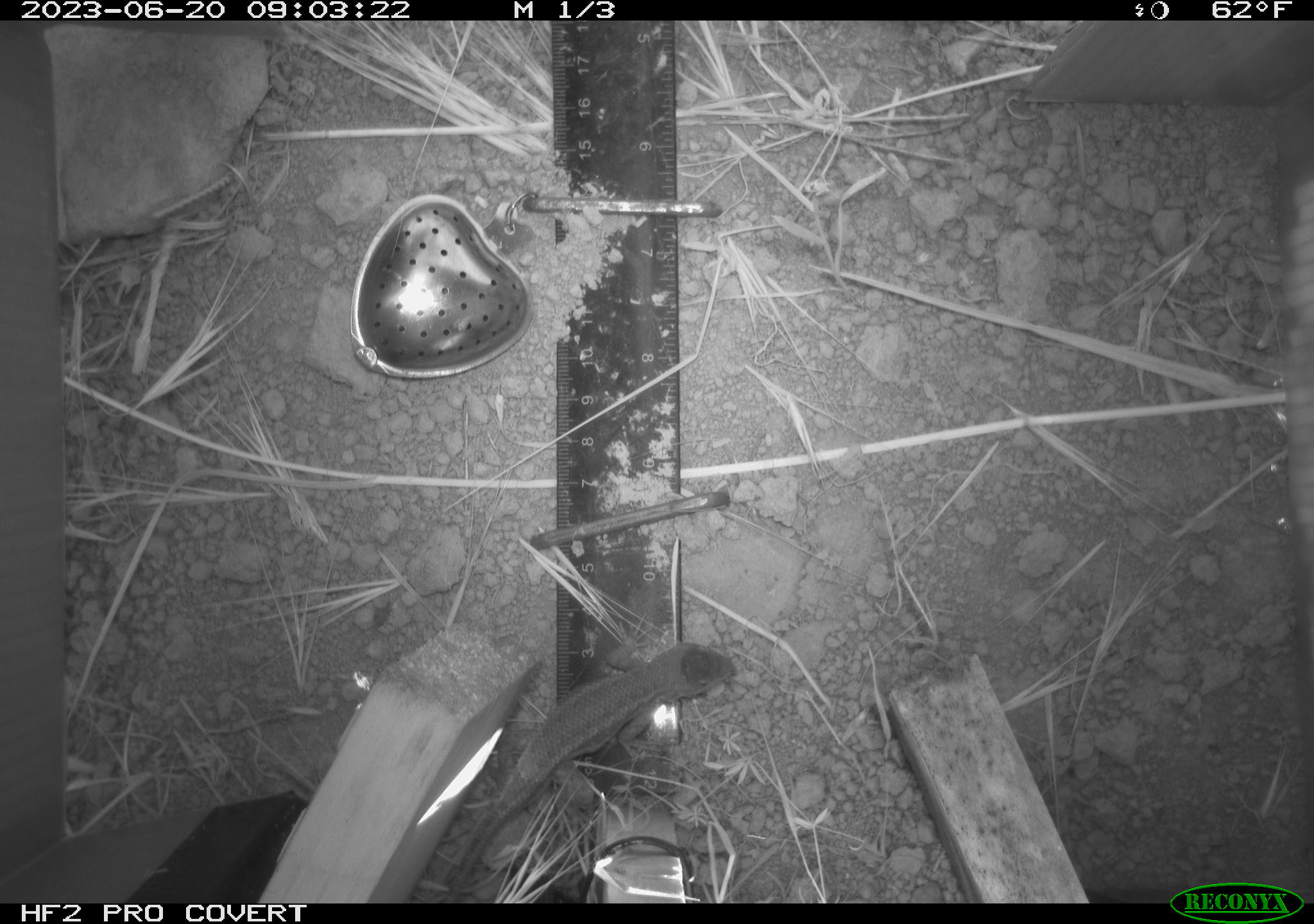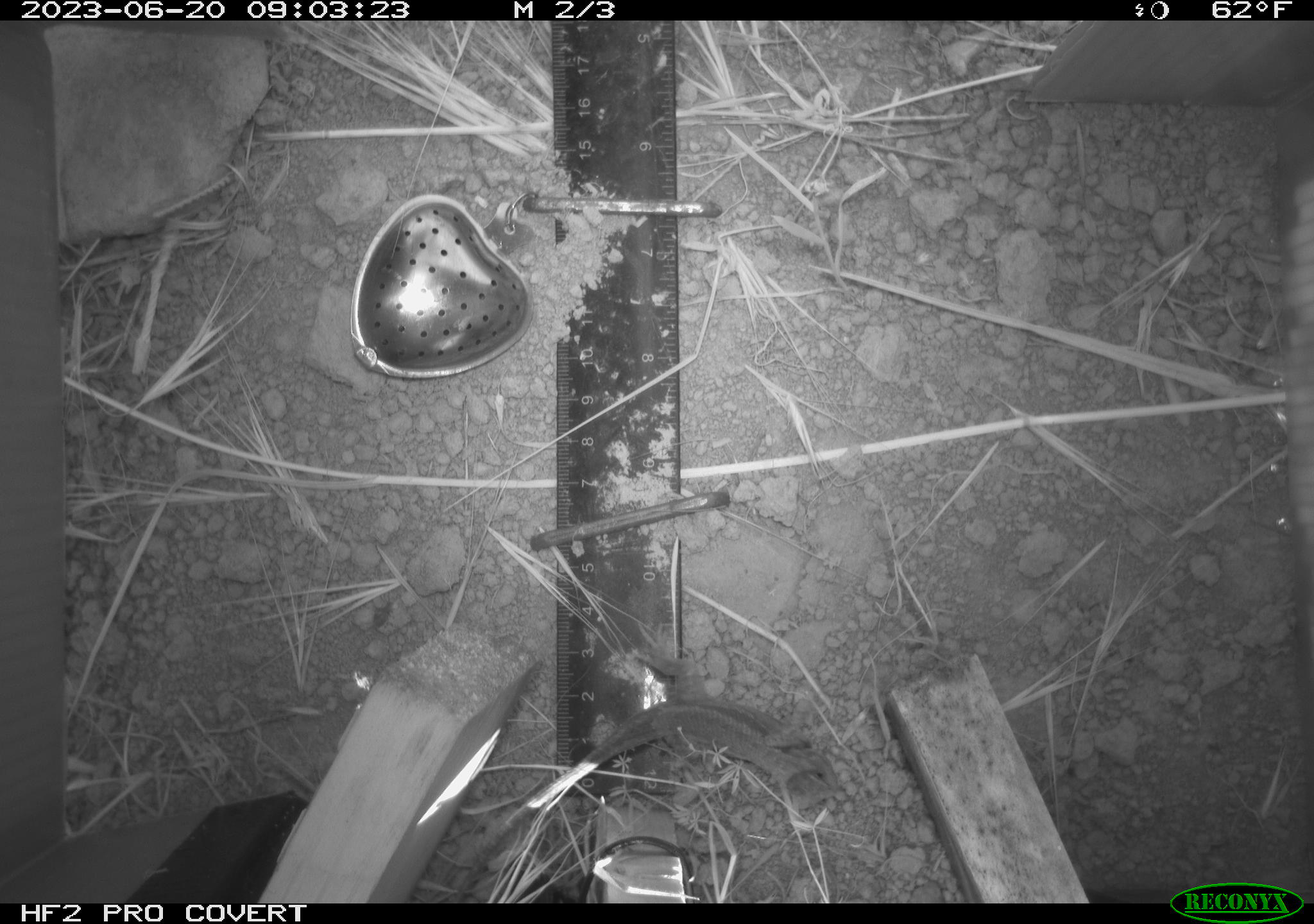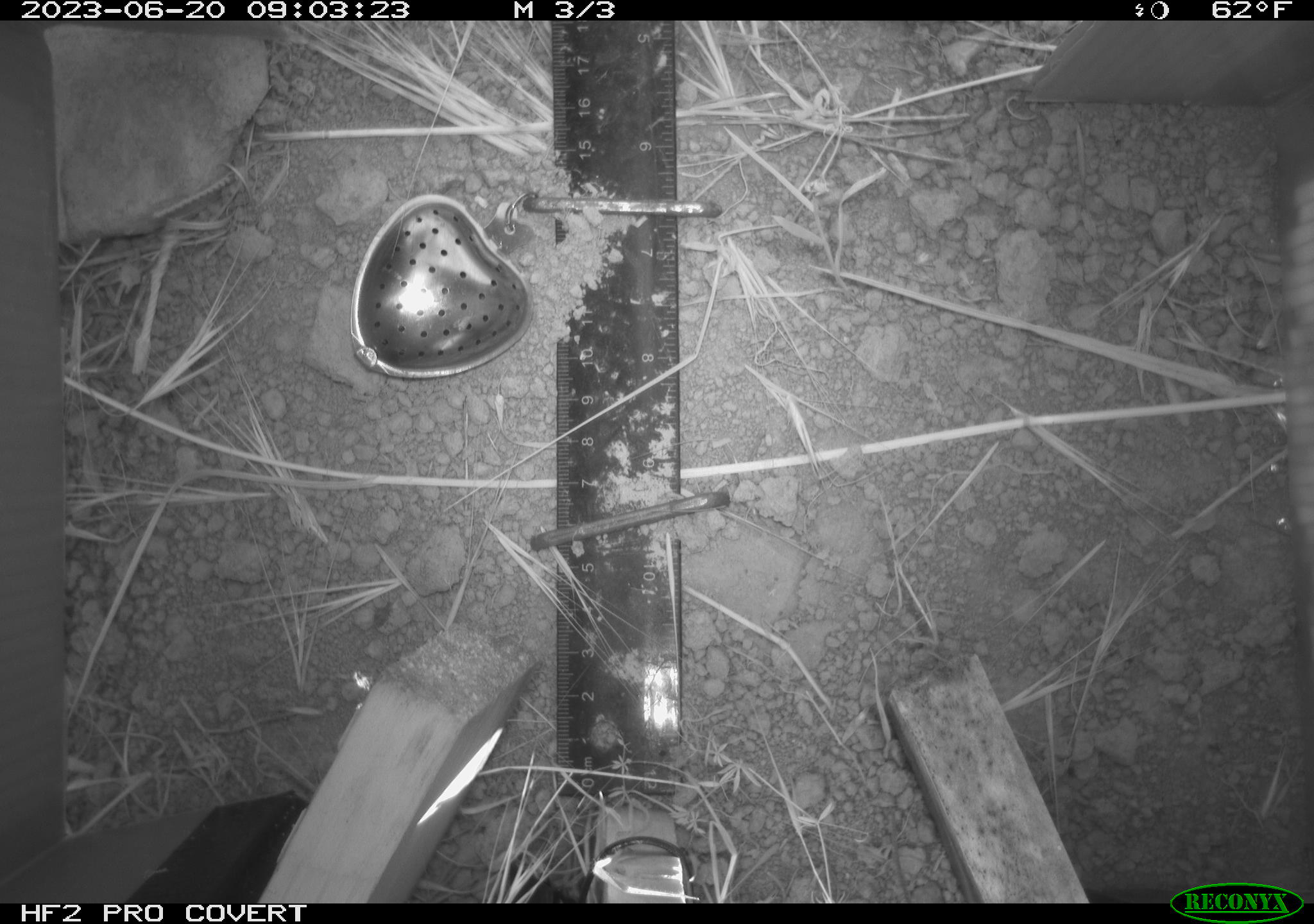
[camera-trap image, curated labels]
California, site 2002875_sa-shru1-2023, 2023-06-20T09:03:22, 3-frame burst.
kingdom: Animalia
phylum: Chordata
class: Reptilia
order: Squamata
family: Phrynosomatidae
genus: Sceloporus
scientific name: Sceloporus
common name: spiny lizards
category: sceloporus species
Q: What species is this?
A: Sceloporus species (spiny lizards) (Sceloporus).